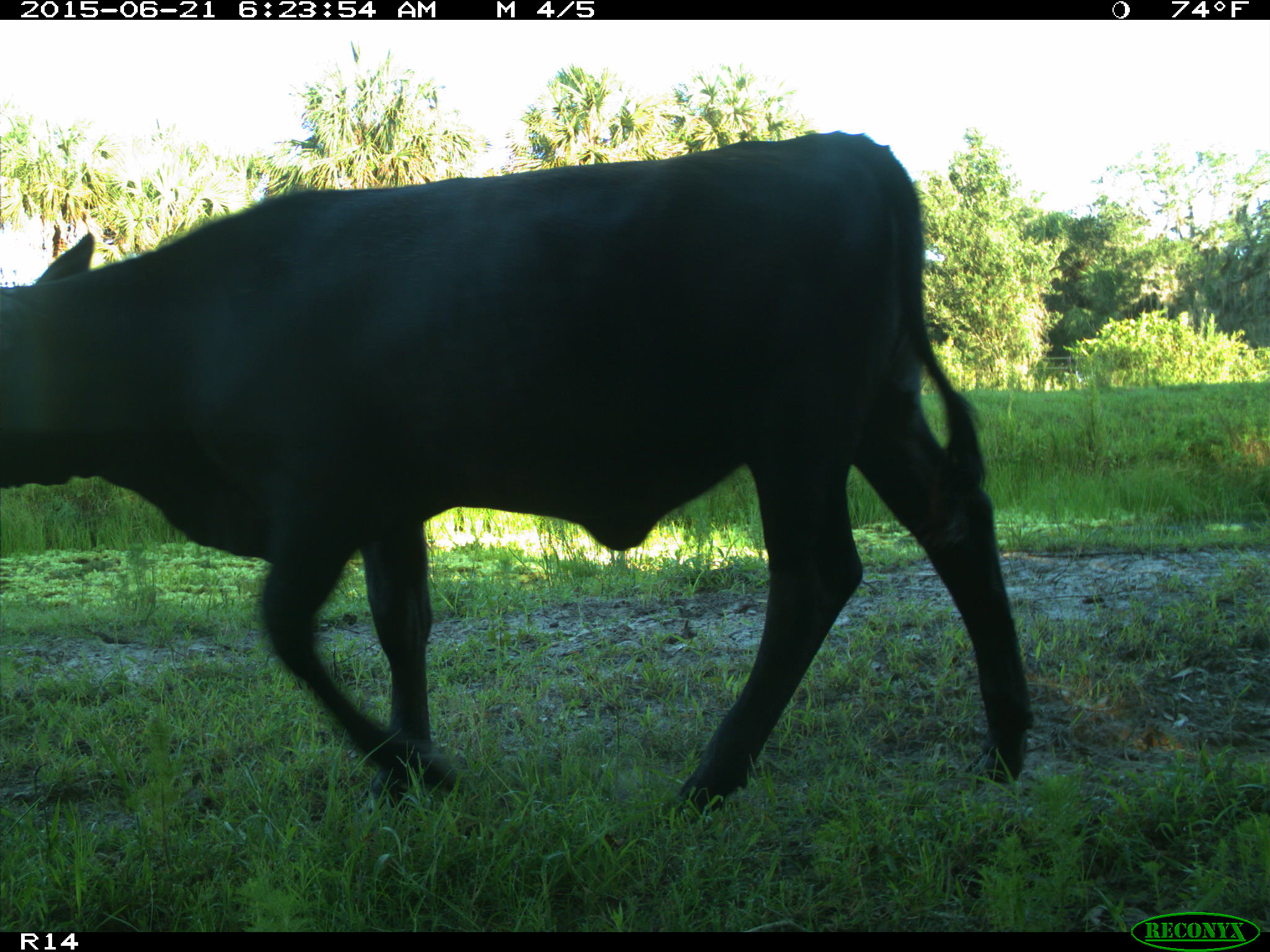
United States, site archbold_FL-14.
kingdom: Animalia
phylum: Chordata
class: Mammalia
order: Artiodactyla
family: Bovidae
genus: Bos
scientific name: Bos taurus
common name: domestic cow